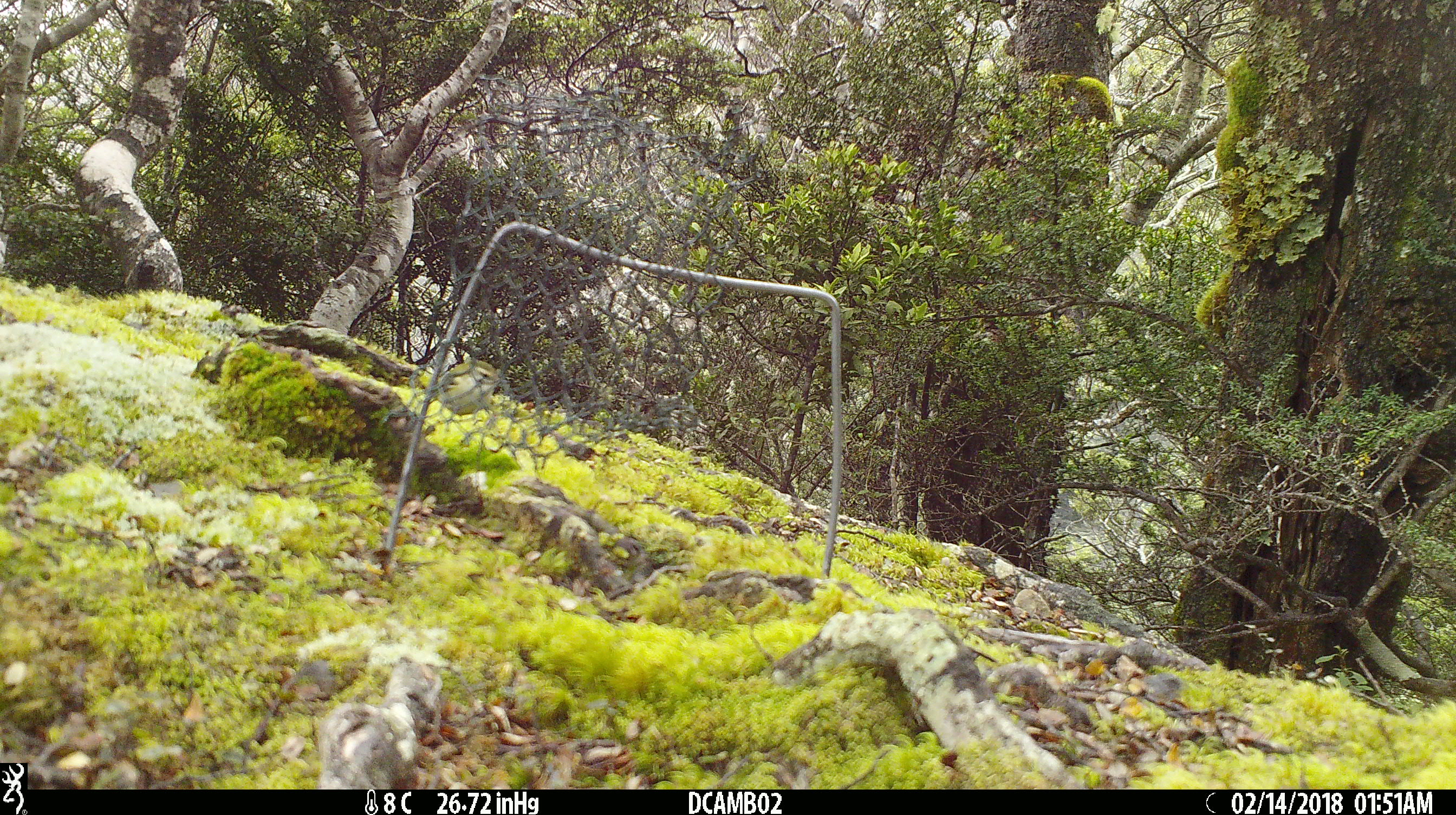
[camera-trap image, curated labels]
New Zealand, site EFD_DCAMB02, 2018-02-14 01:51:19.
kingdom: Animalia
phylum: Chordata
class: Aves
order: Passeriformes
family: Acanthisittidae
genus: Acanthisitta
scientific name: Acanthisitta chloris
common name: rifleman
Rifleman (Acanthisitta chloris).